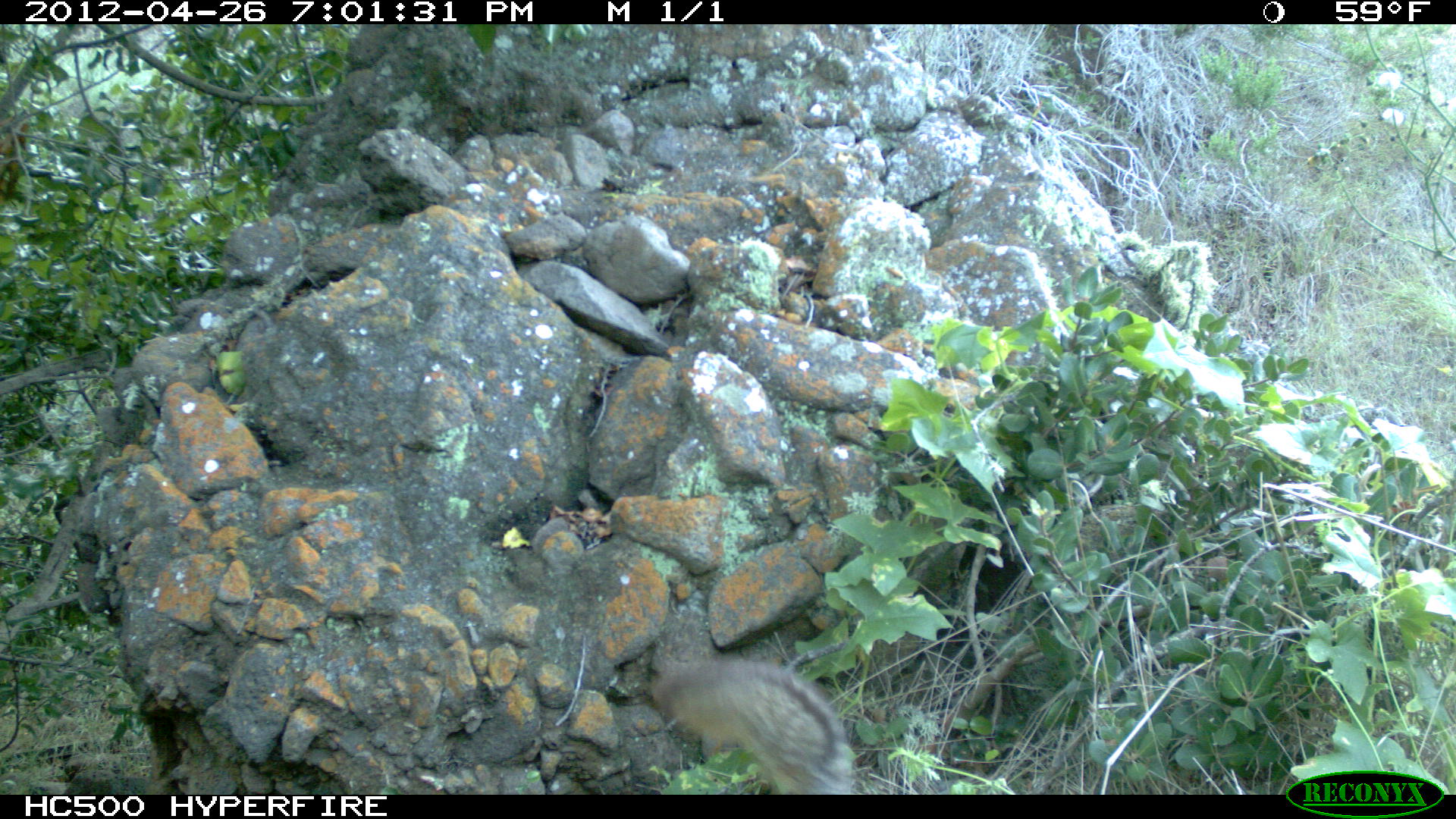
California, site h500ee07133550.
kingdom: Animalia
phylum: Chordata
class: Mammalia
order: Carnivora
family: Canidae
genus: Urocyon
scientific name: Urocyon littoralis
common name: island fox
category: fox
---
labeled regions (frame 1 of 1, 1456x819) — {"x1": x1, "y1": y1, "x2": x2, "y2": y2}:
fox: {"x1": 652, "y1": 656, "x2": 858, "y2": 792}